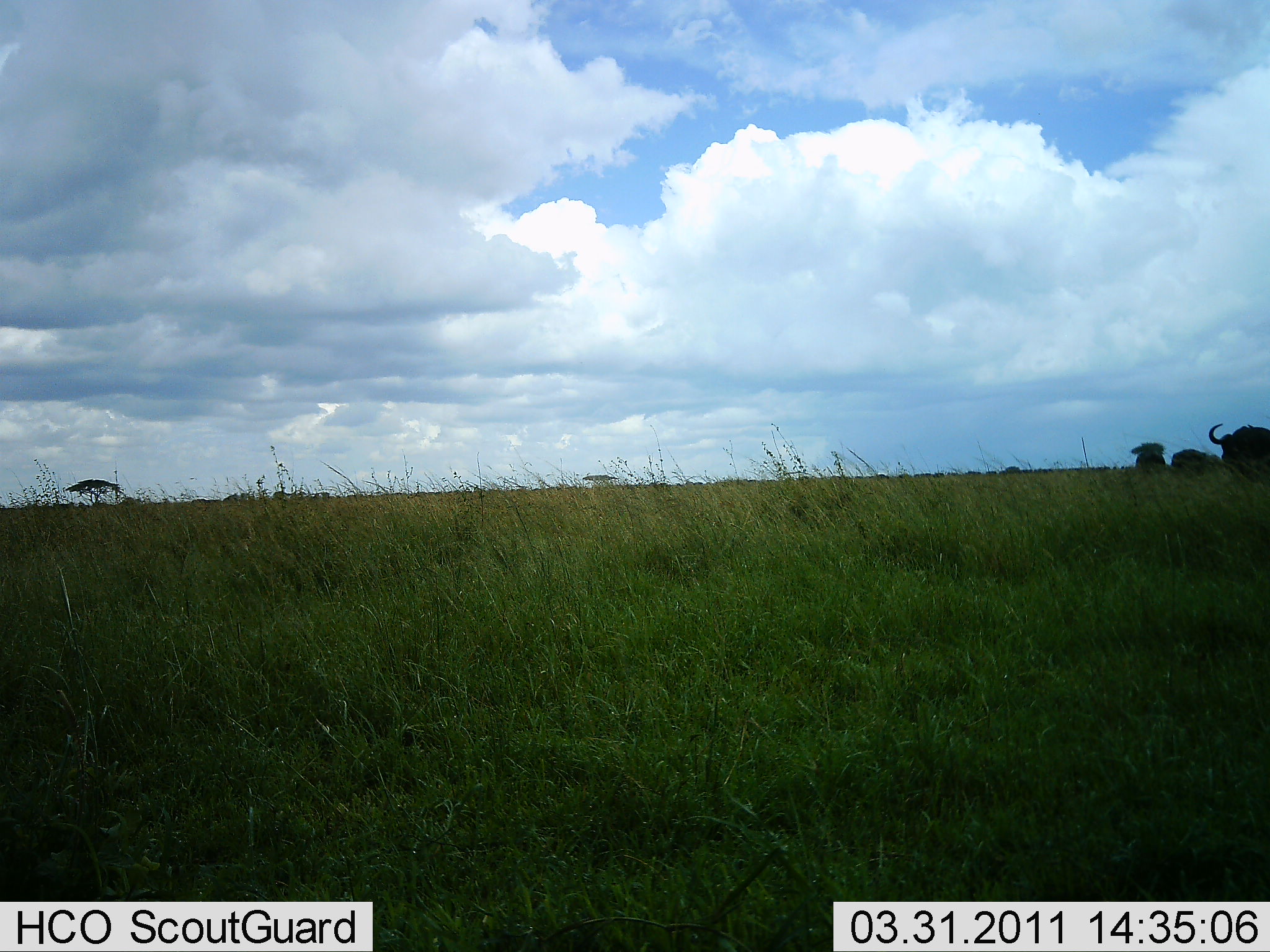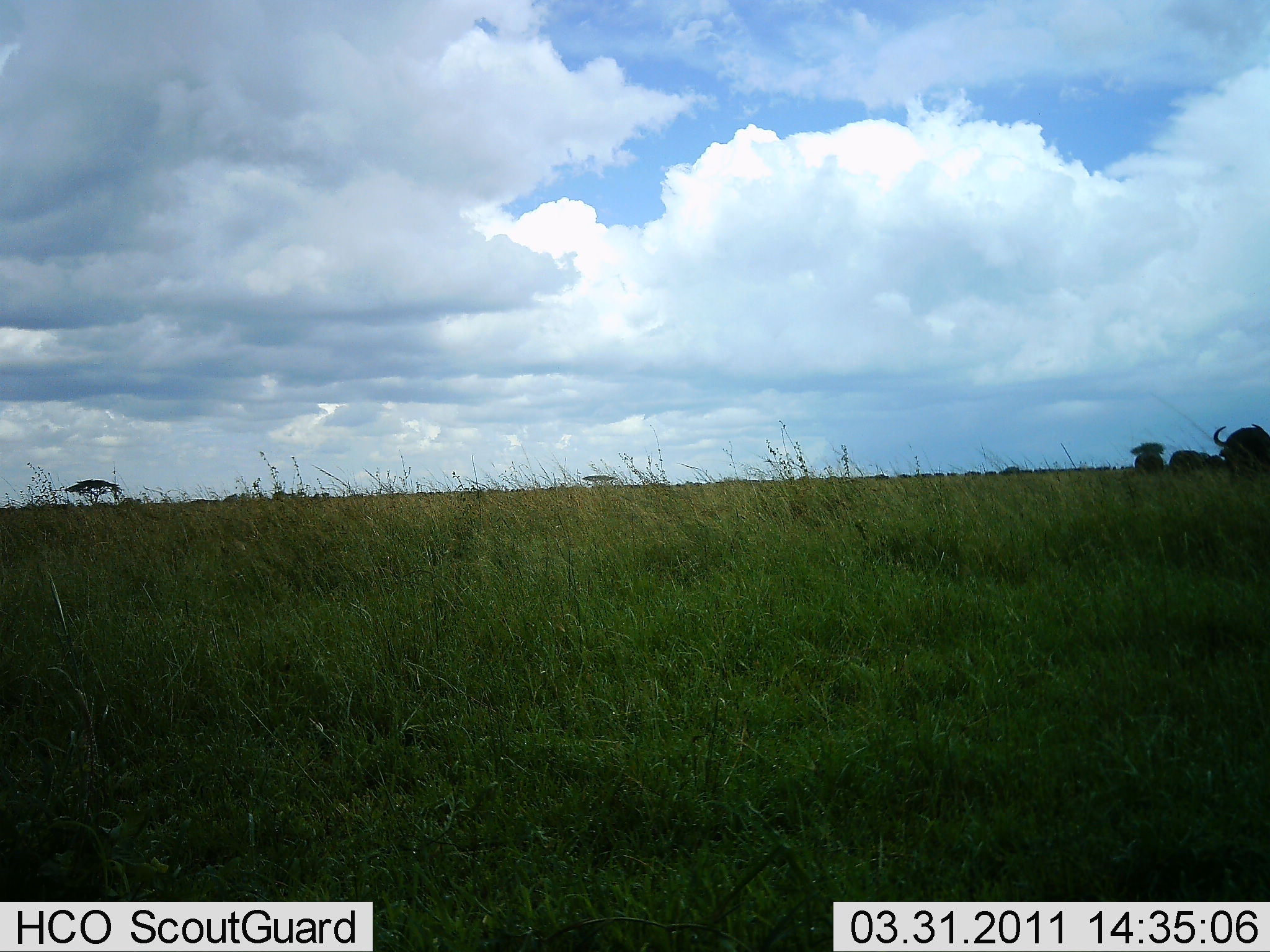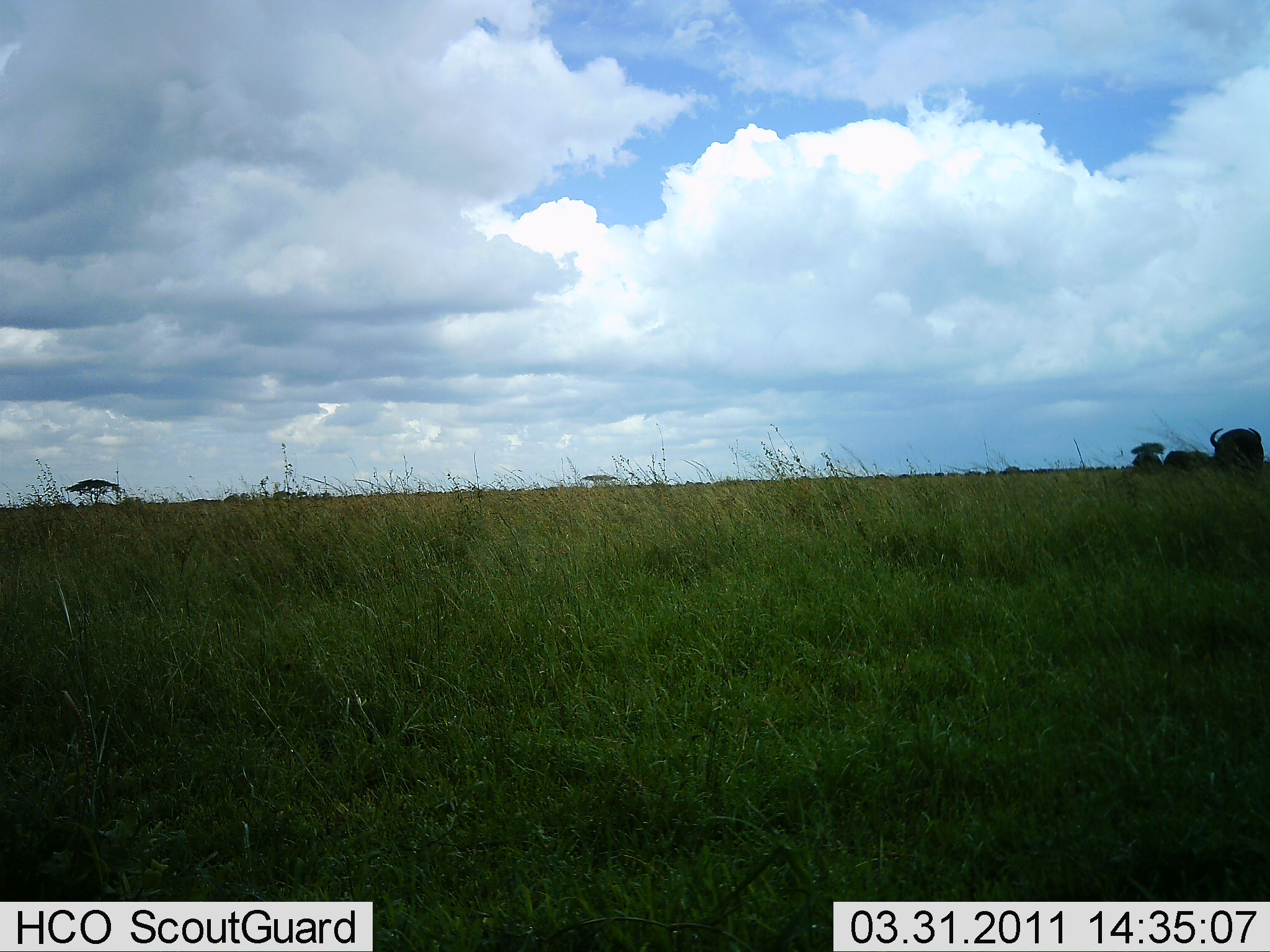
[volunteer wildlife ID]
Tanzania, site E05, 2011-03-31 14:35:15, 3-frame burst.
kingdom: Animalia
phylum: Chordata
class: Mammalia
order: Artiodactyla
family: Bovidae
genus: Connochaetes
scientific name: Connochaetes taurinus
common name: blue wildebeest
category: wildebeest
Wildebeest (blue wildebeest) (Connochaetes taurinus), count 3. Behavior (volunteer vote fractions): standing 20%, resting 10%, moving 60%, interacting 0%. Young present (vote fraction): 0%. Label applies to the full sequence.